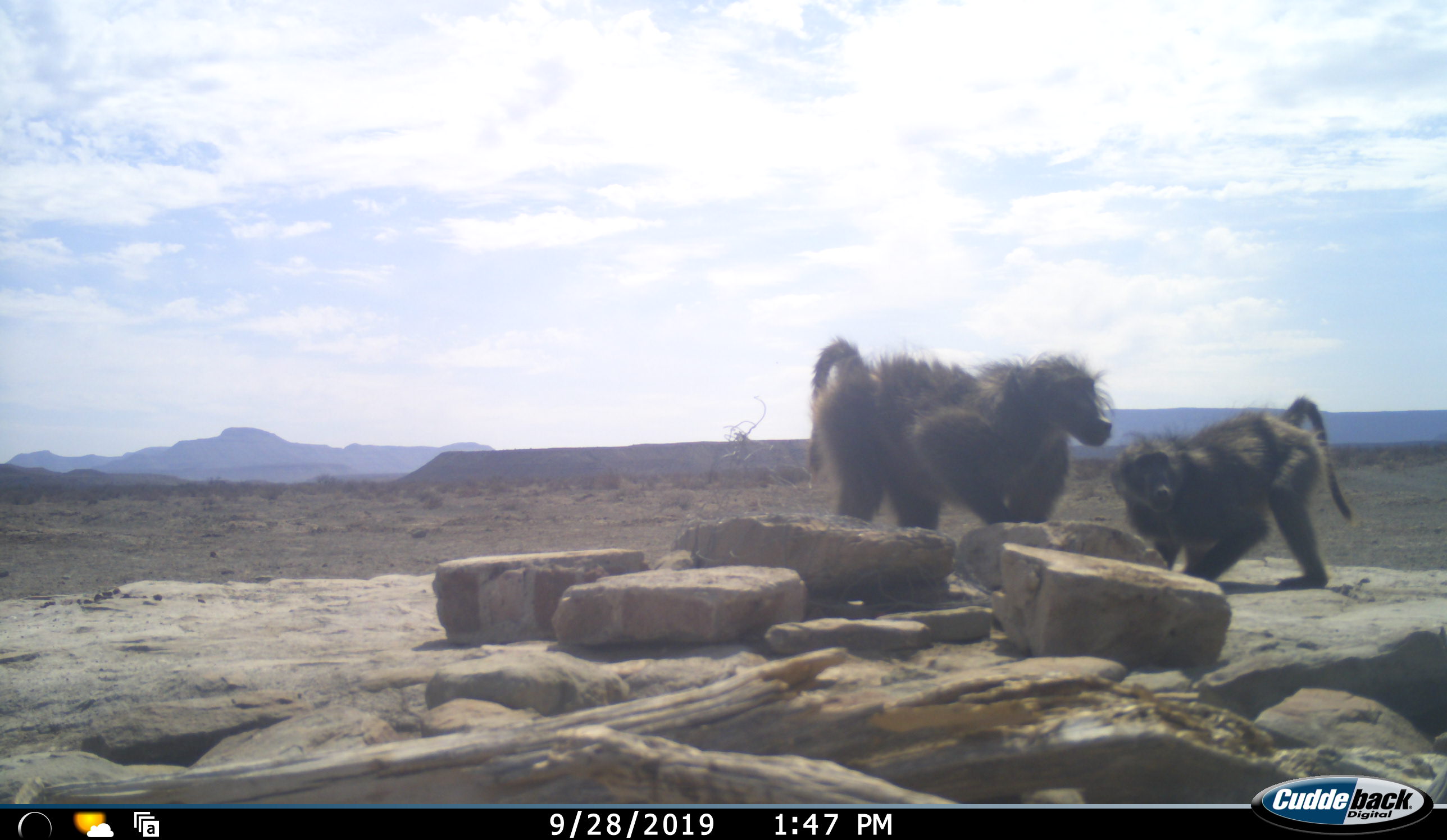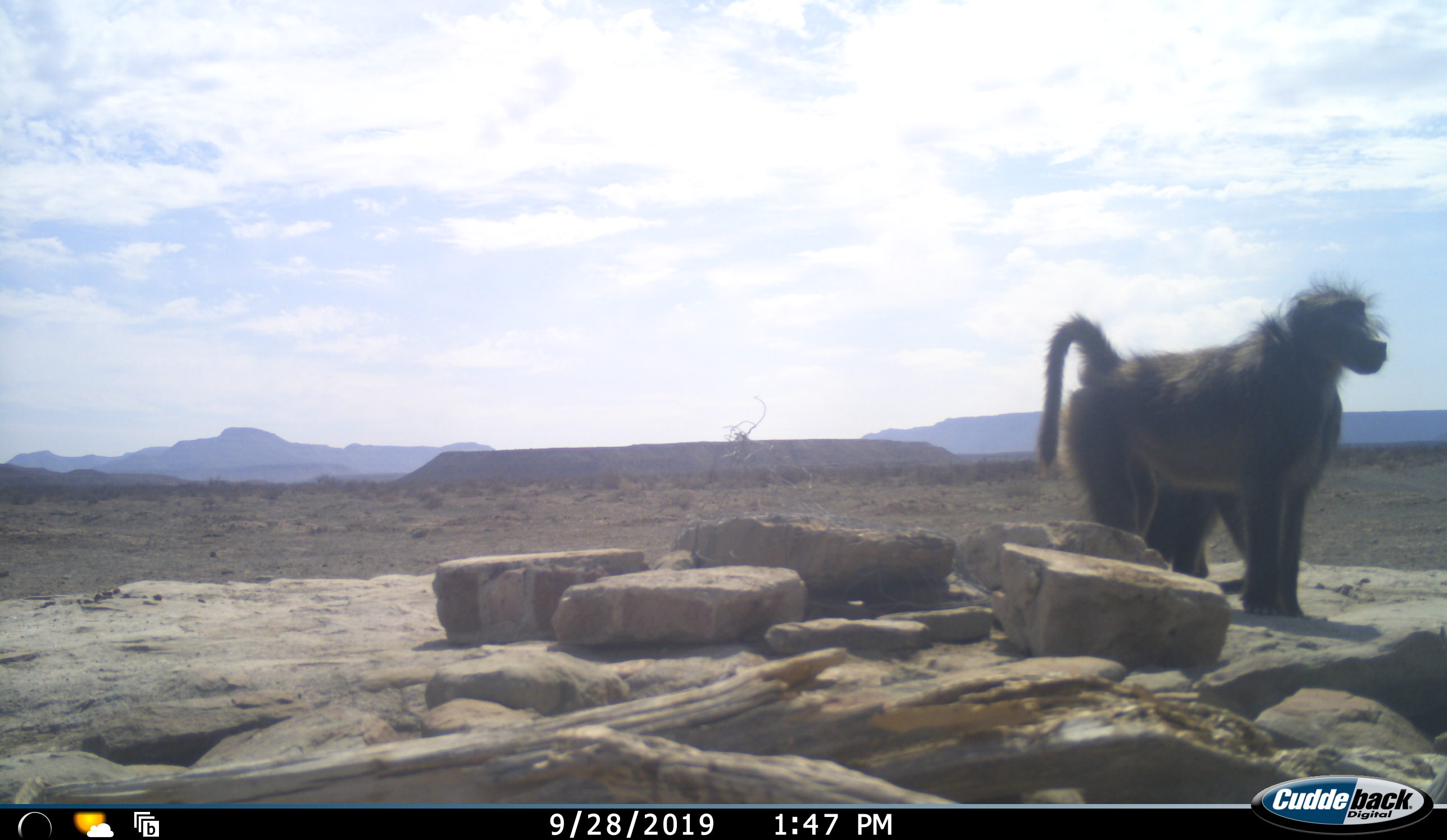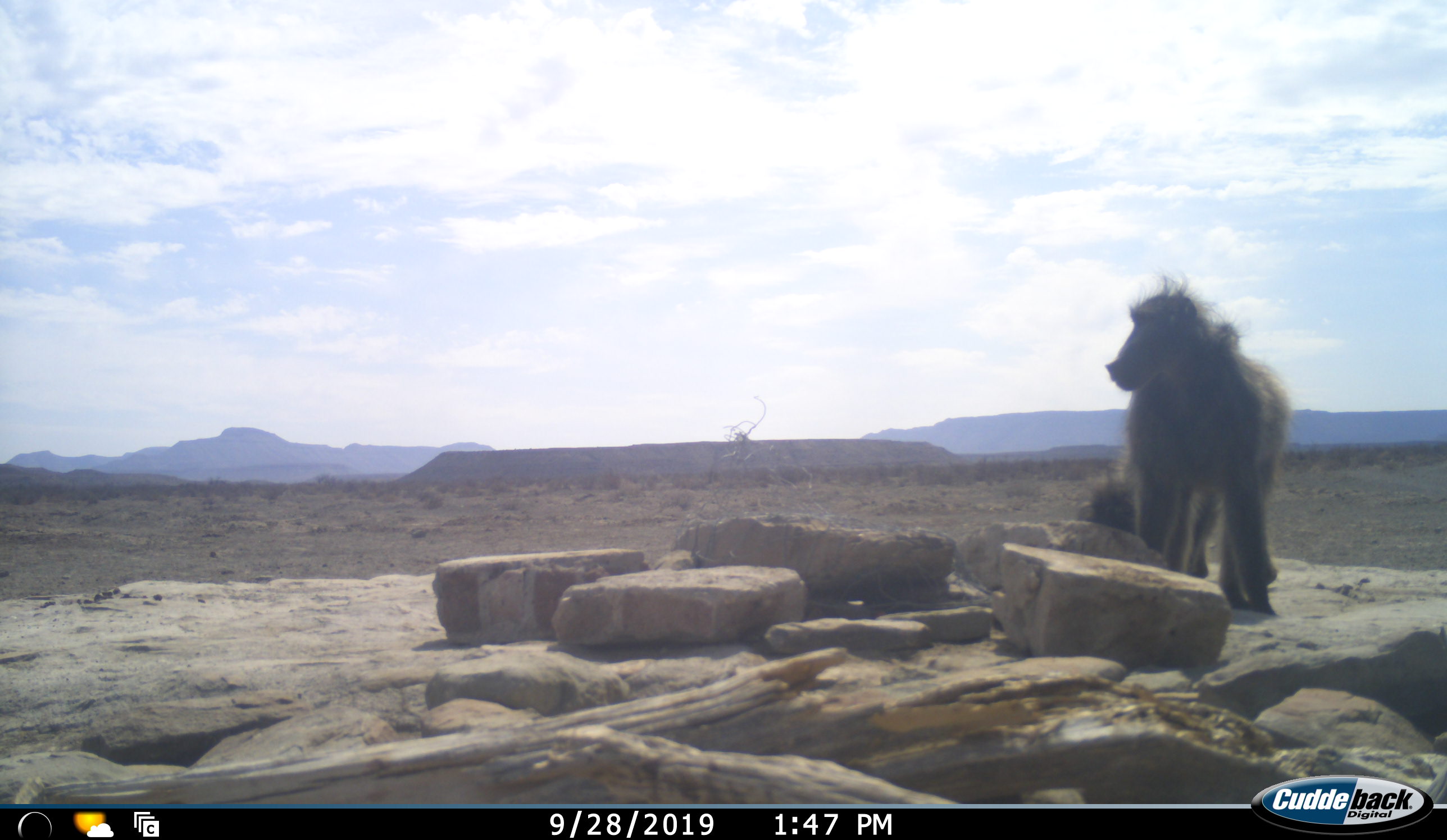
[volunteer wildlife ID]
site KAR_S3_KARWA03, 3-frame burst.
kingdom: Animalia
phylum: Chordata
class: Mammalia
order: Primates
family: Cercopithecidae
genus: Papio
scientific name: Papio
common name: baboon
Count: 2.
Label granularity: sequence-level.